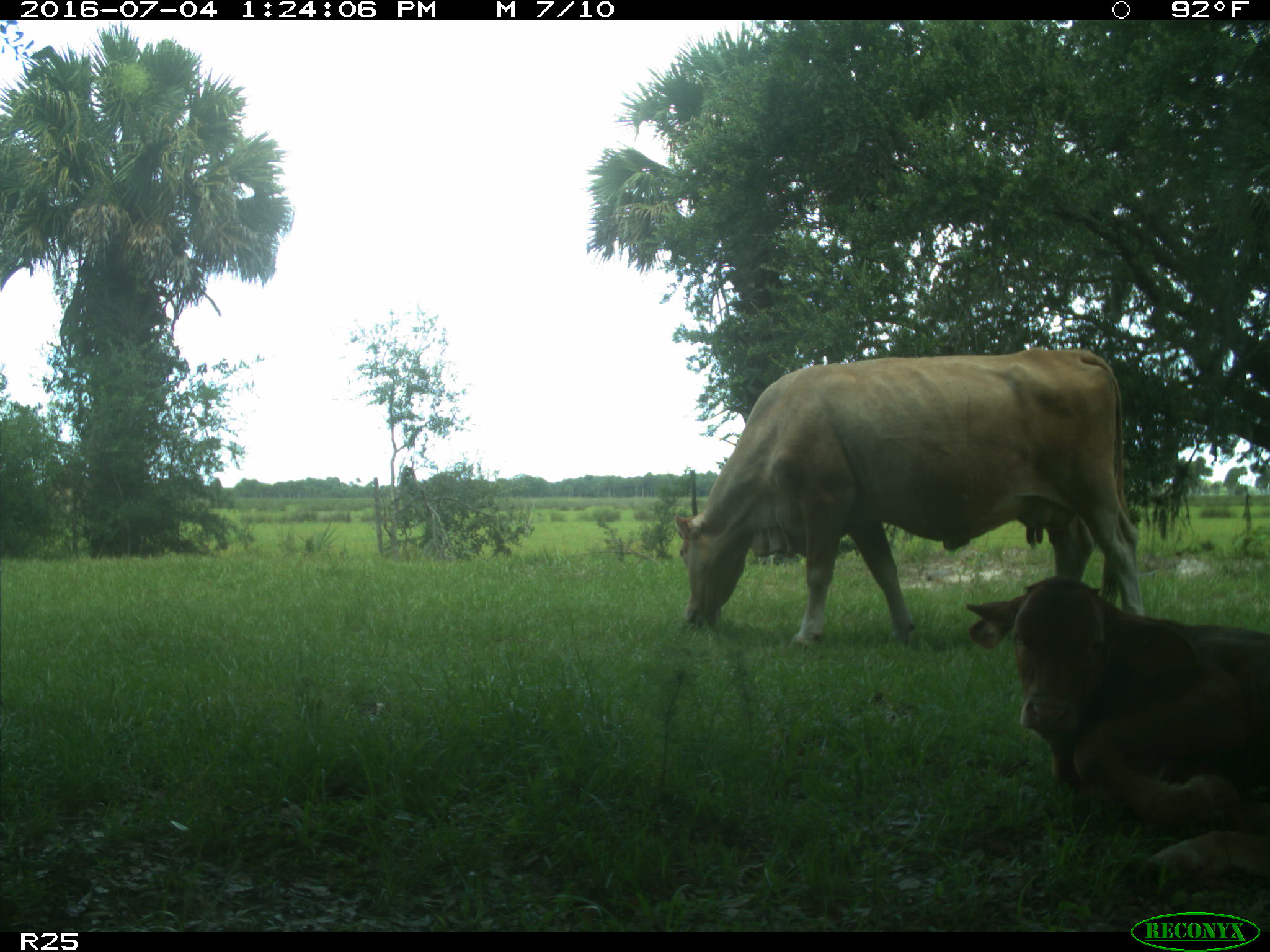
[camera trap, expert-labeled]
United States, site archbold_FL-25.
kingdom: Animalia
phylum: Chordata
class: Mammalia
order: Artiodactyla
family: Bovidae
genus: Bos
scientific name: Bos taurus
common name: domestic cow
Bos taurus (domestic cow).